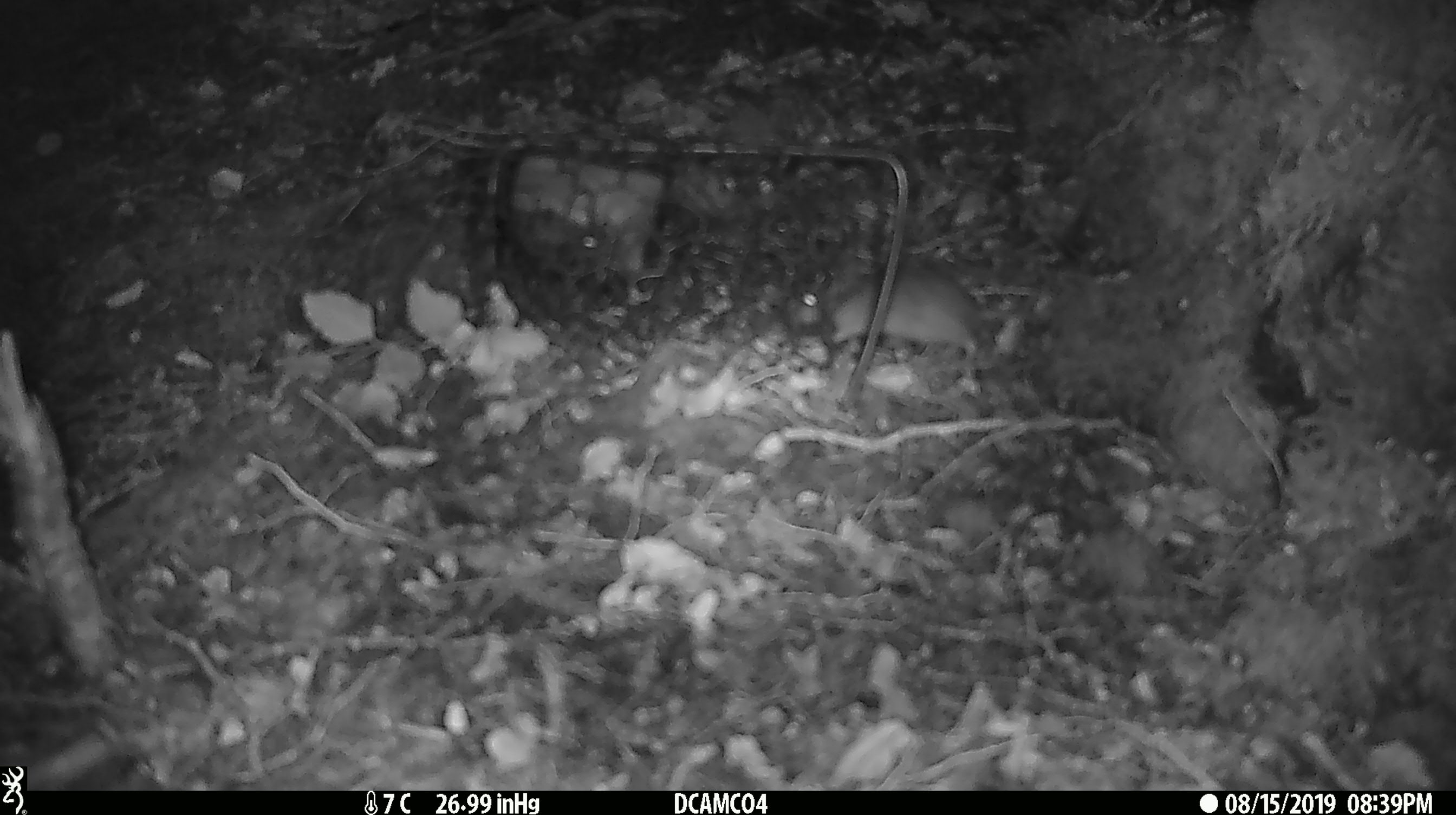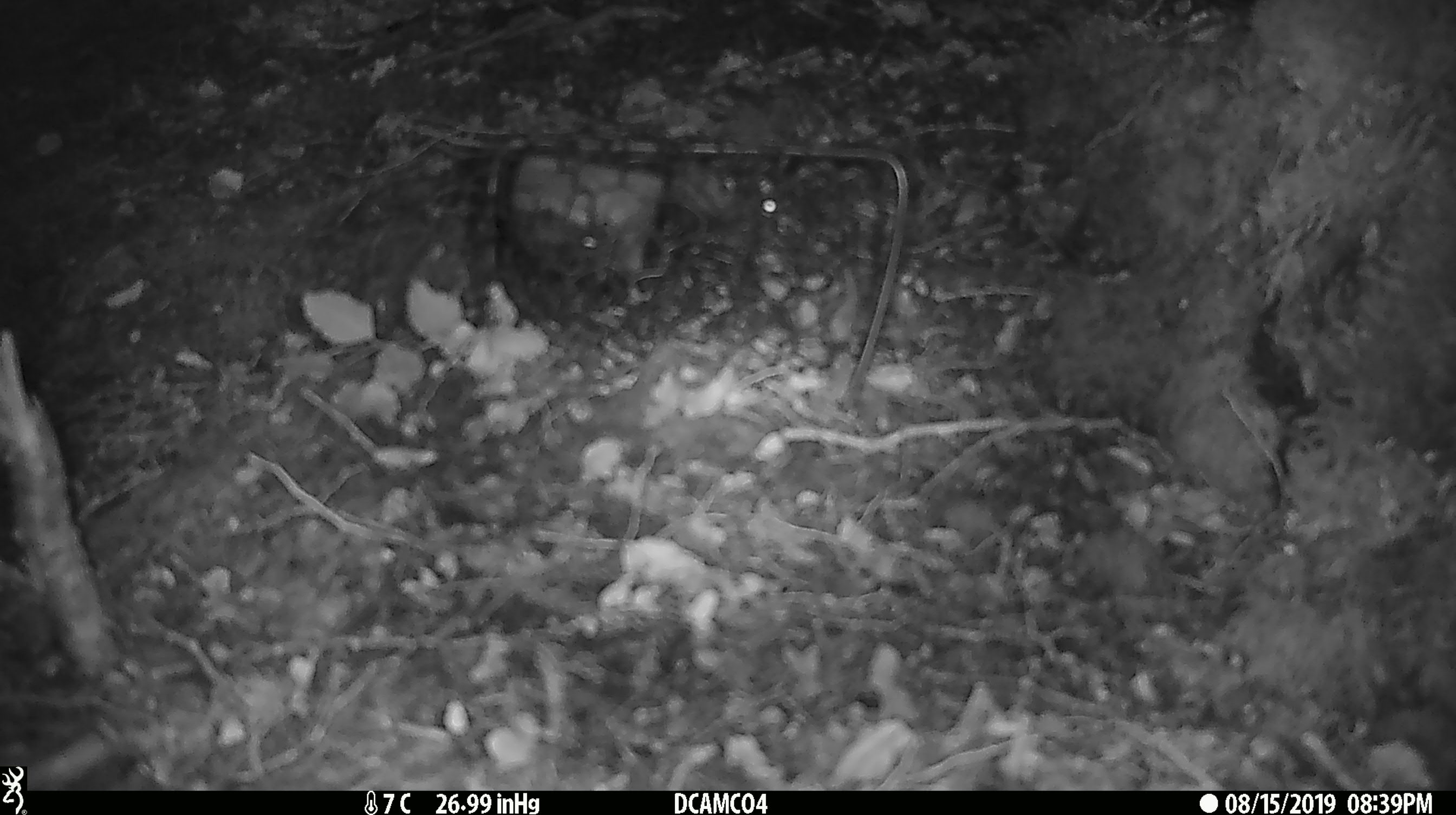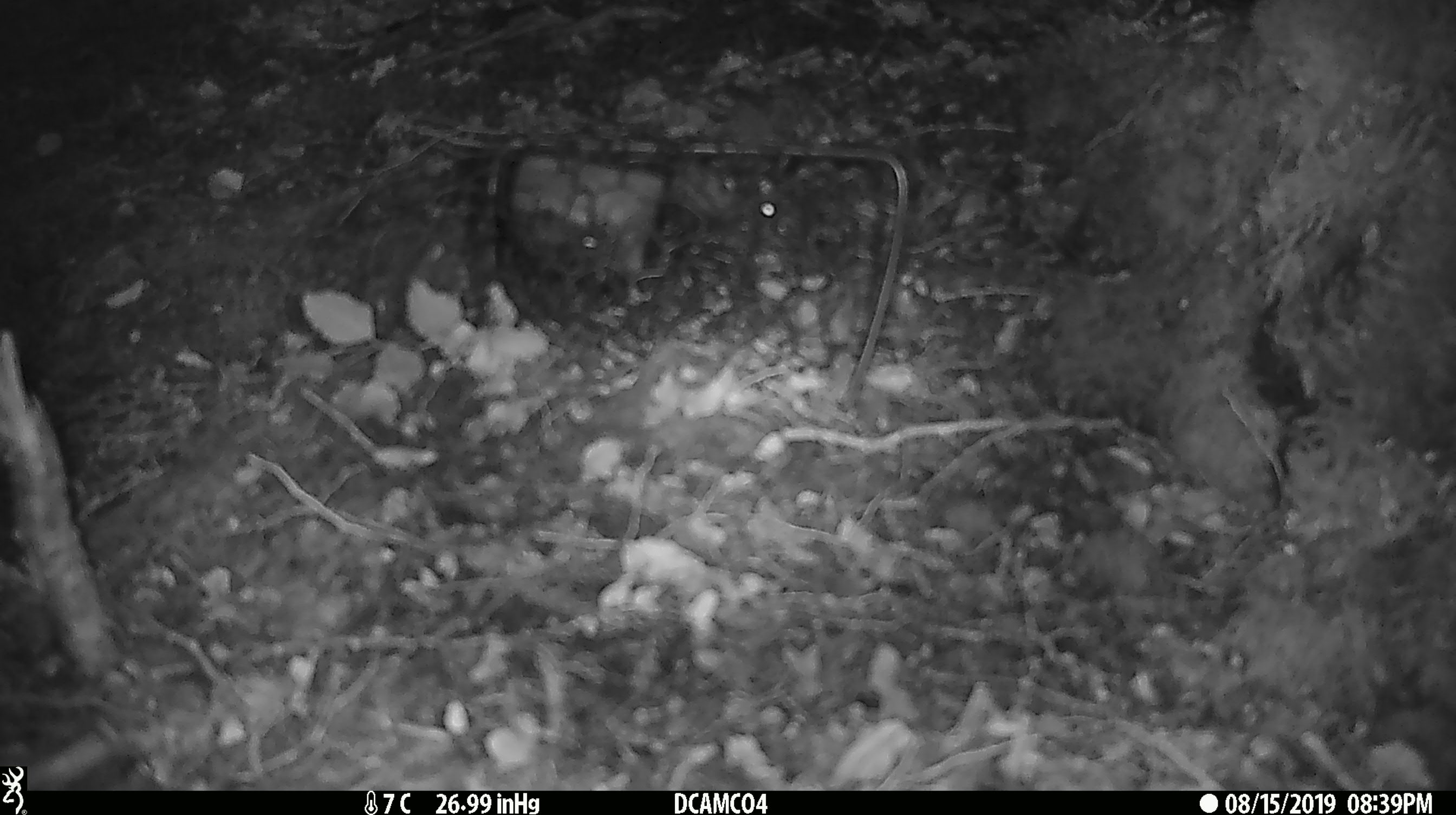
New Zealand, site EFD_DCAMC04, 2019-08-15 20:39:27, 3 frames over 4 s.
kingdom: Animalia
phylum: Chordata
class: Mammalia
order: Rodentia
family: Muridae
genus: Mus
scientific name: Mus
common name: mouse